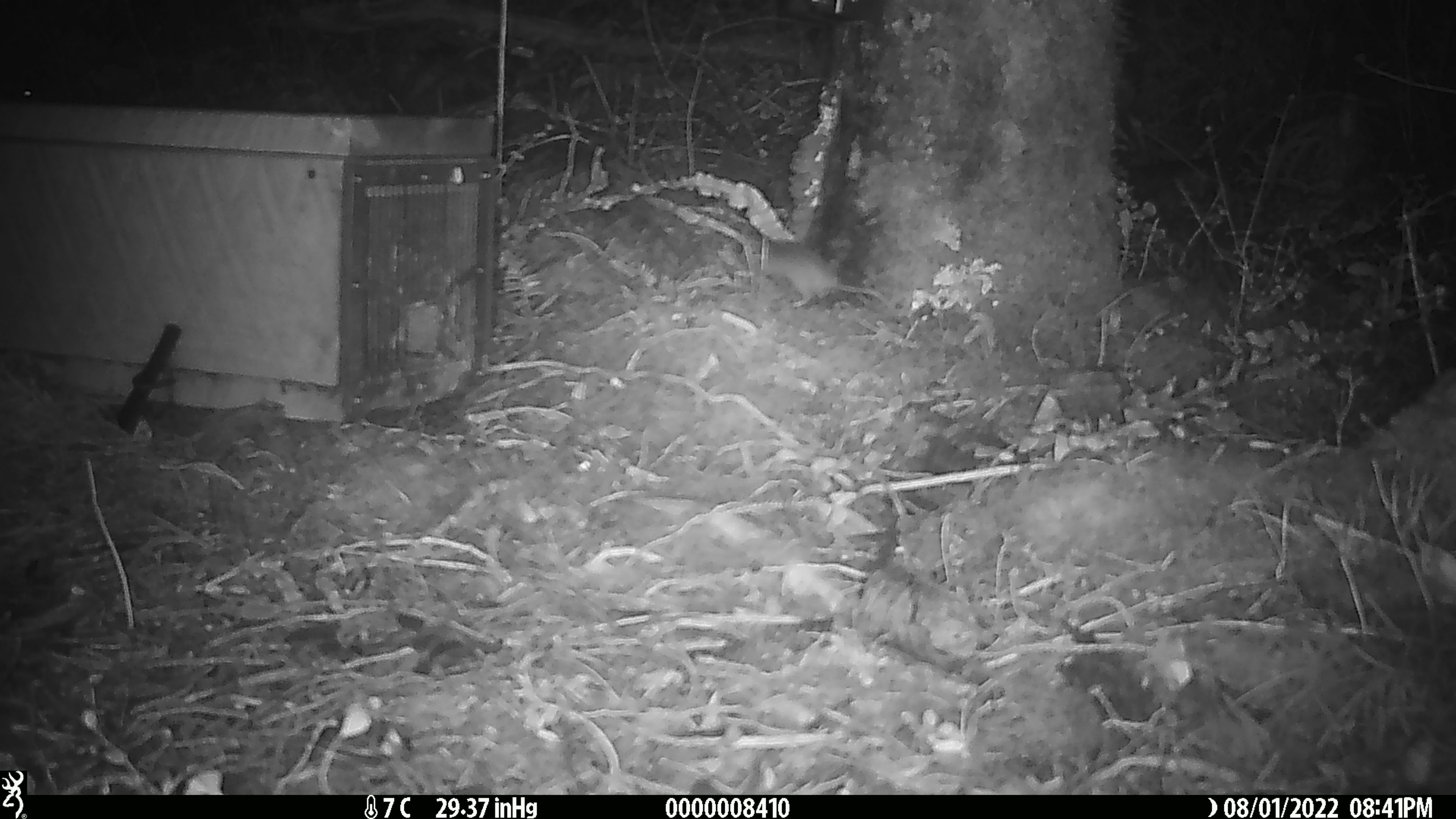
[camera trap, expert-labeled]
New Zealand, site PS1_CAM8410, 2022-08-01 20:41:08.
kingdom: Animalia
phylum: Chordata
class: Mammalia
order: Rodentia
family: Muridae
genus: Mus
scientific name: Mus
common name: mouse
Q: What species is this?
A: Mouse (Mus).